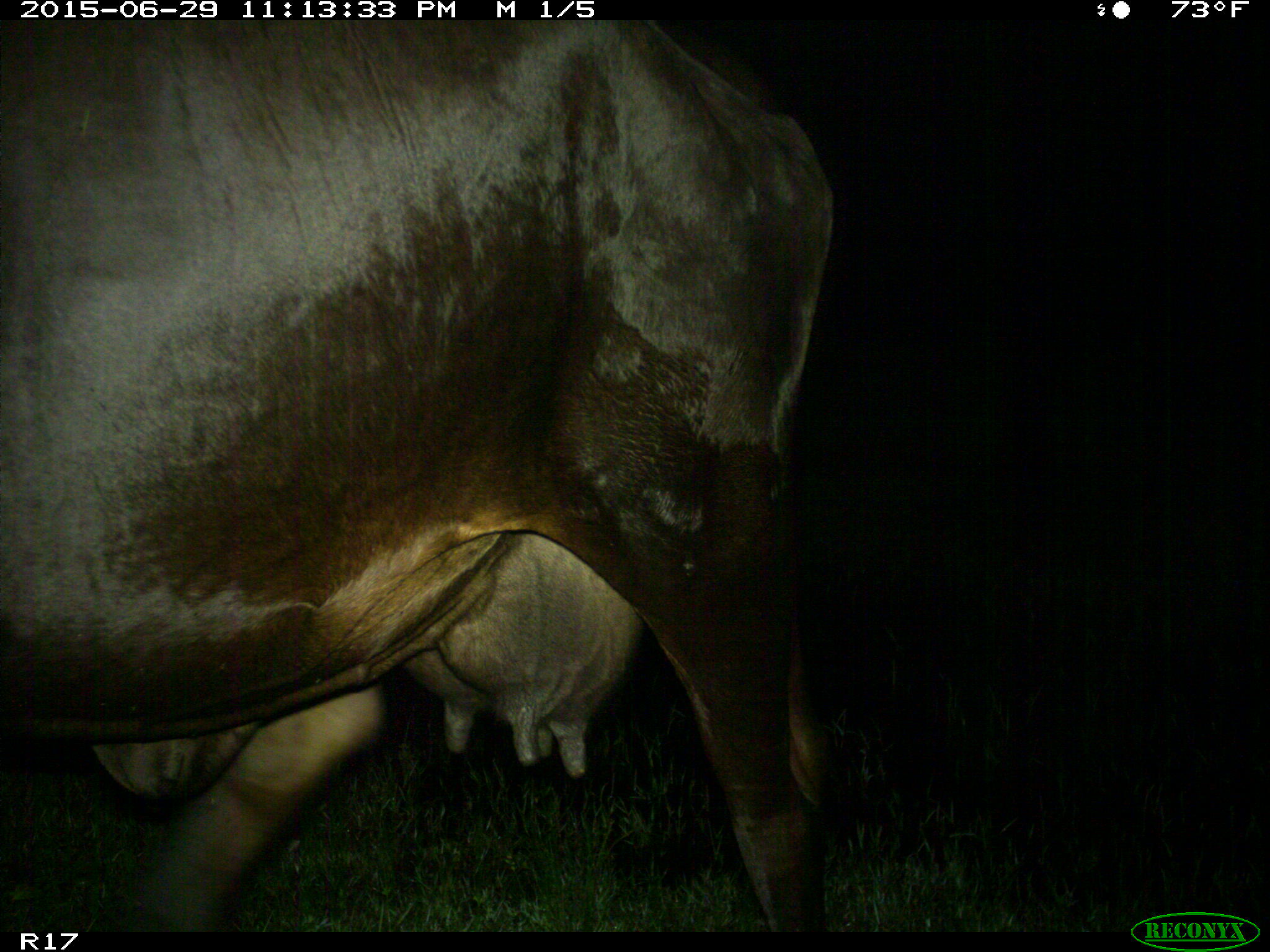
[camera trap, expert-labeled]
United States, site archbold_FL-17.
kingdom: Animalia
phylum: Chordata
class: Mammalia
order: Artiodactyla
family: Bovidae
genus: Bos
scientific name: Bos taurus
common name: domestic cow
Bos taurus (domestic cow).